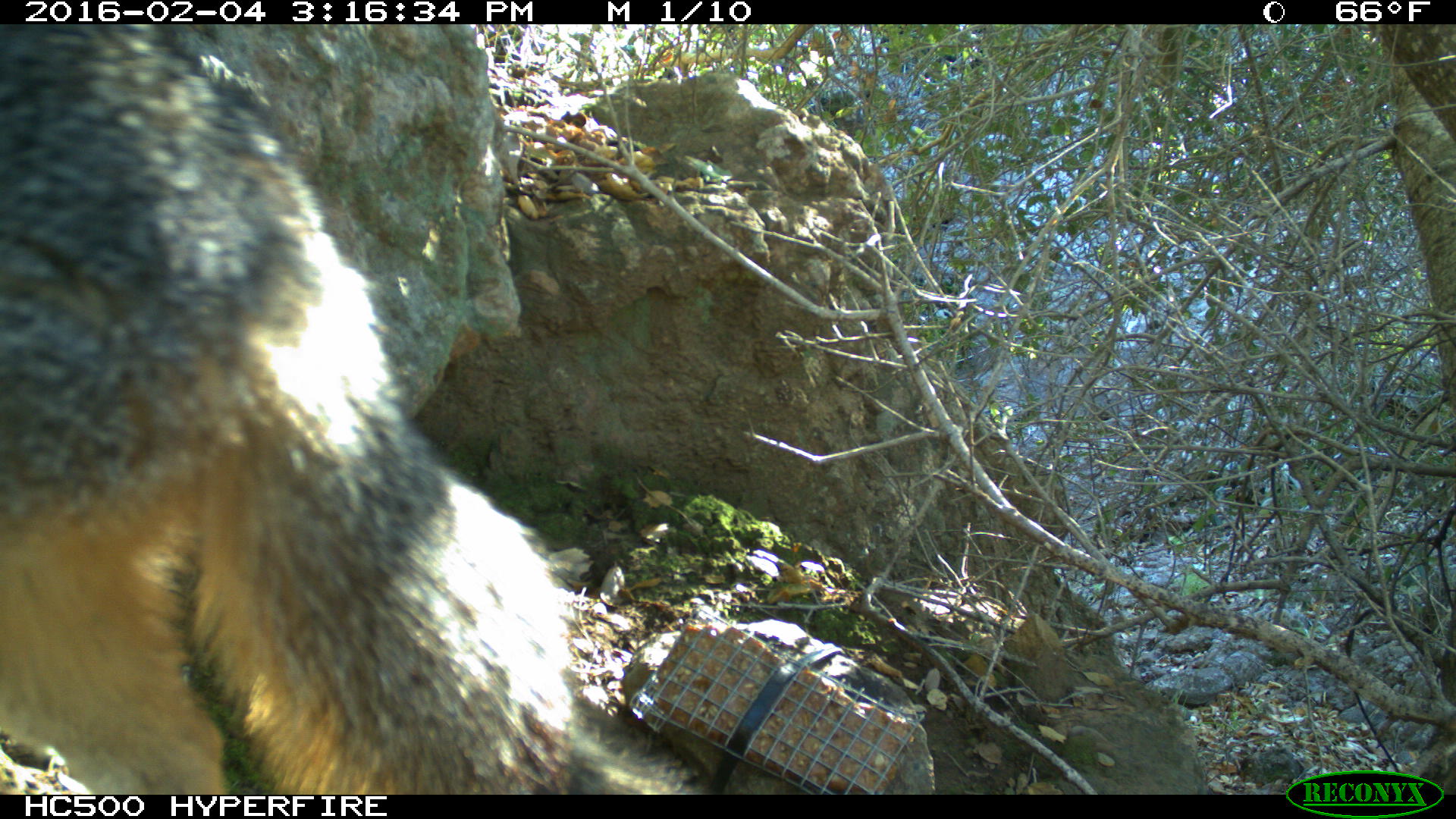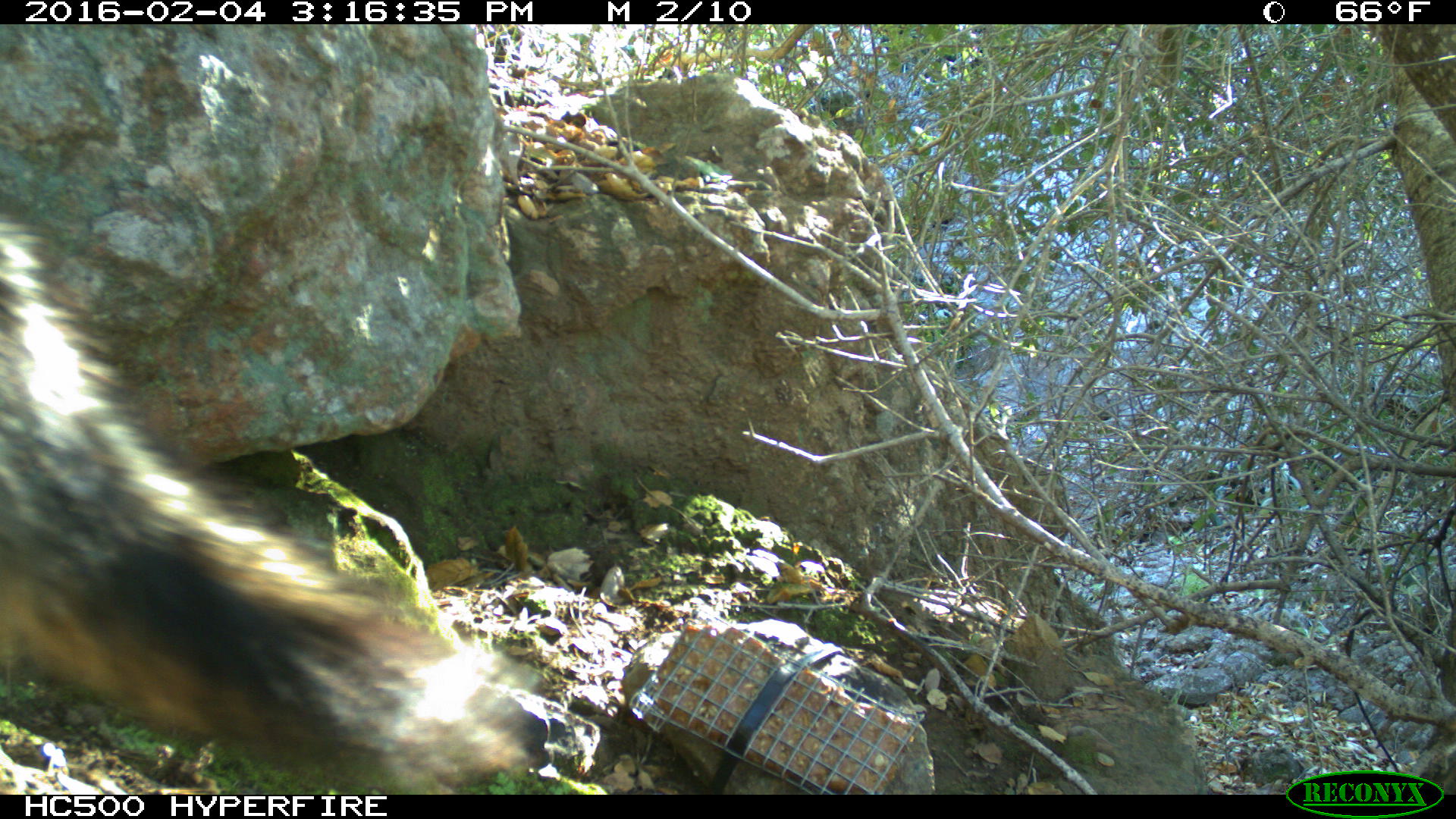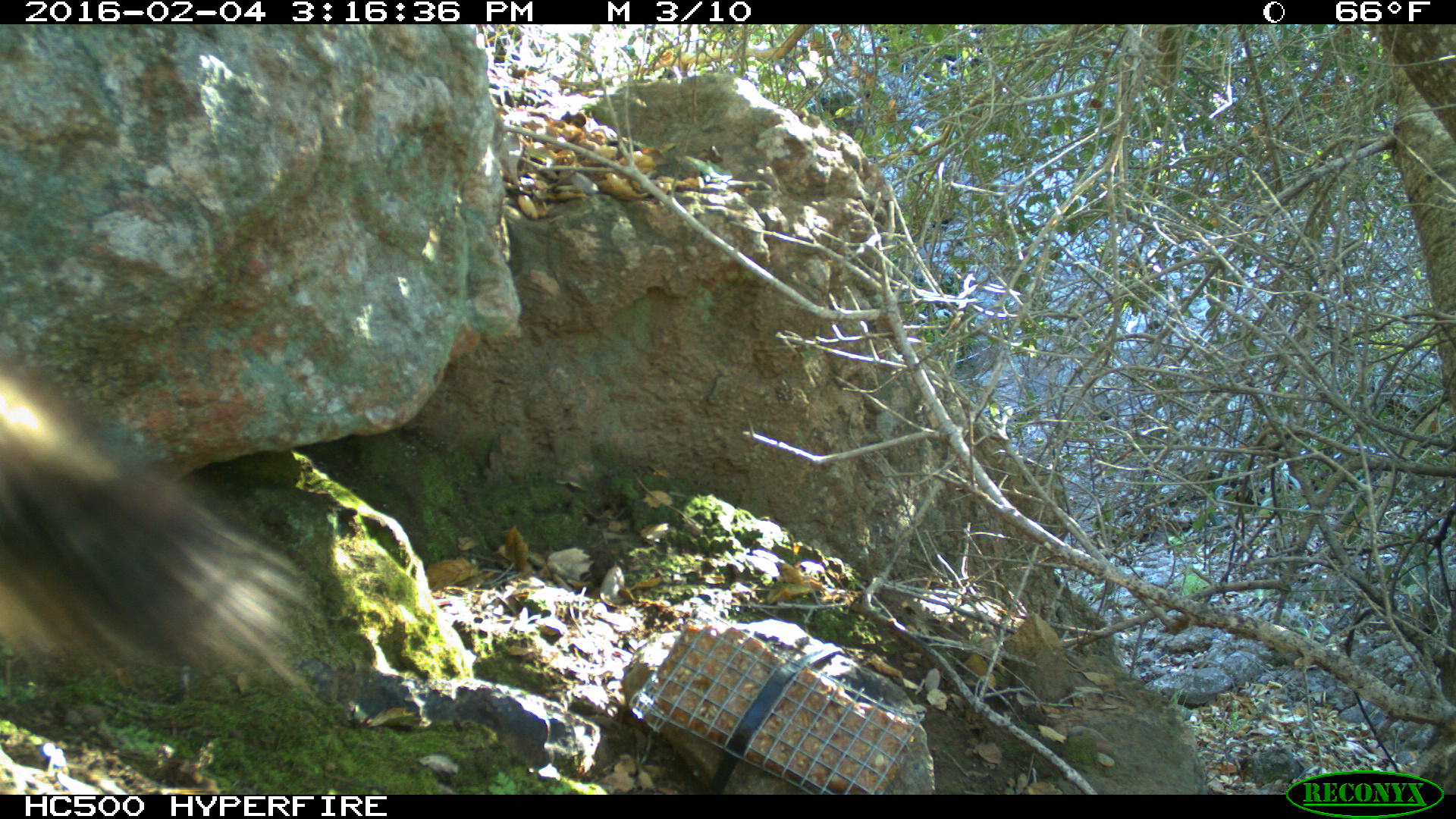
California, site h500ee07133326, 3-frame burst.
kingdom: Animalia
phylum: Chordata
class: Mammalia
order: Carnivora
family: Canidae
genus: Urocyon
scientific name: Urocyon littoralis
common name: island fox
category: fox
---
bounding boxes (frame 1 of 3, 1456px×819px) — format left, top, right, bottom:
fox: 0, 23, 577, 792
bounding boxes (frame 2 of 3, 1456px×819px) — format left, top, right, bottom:
fox: 0, 210, 554, 789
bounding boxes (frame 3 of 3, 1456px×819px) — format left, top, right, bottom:
fox: 0, 366, 312, 686